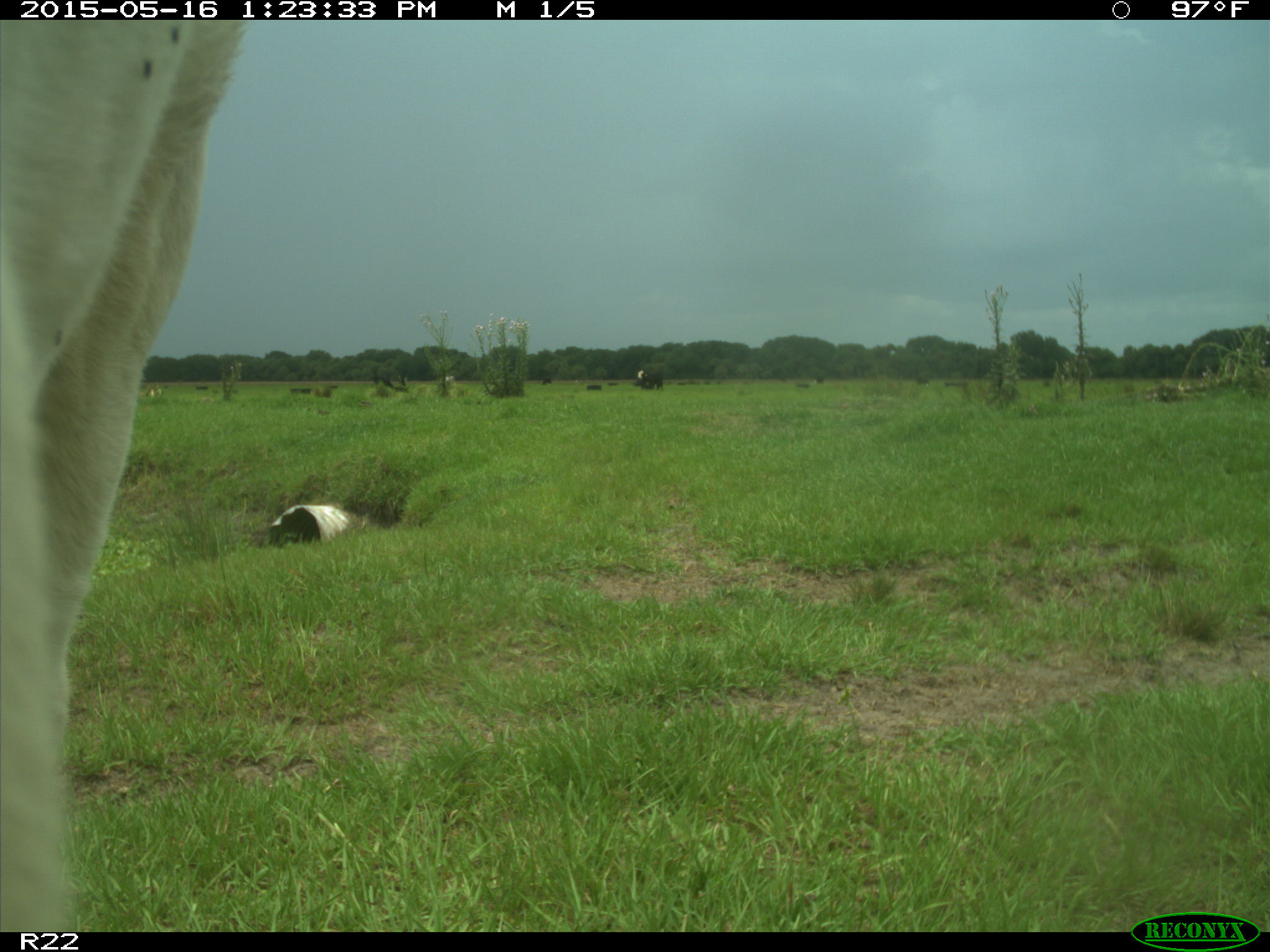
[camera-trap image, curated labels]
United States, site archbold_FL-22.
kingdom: Animalia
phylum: Chordata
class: Mammalia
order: Artiodactyla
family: Bovidae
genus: Bos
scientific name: Bos taurus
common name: domestic cow